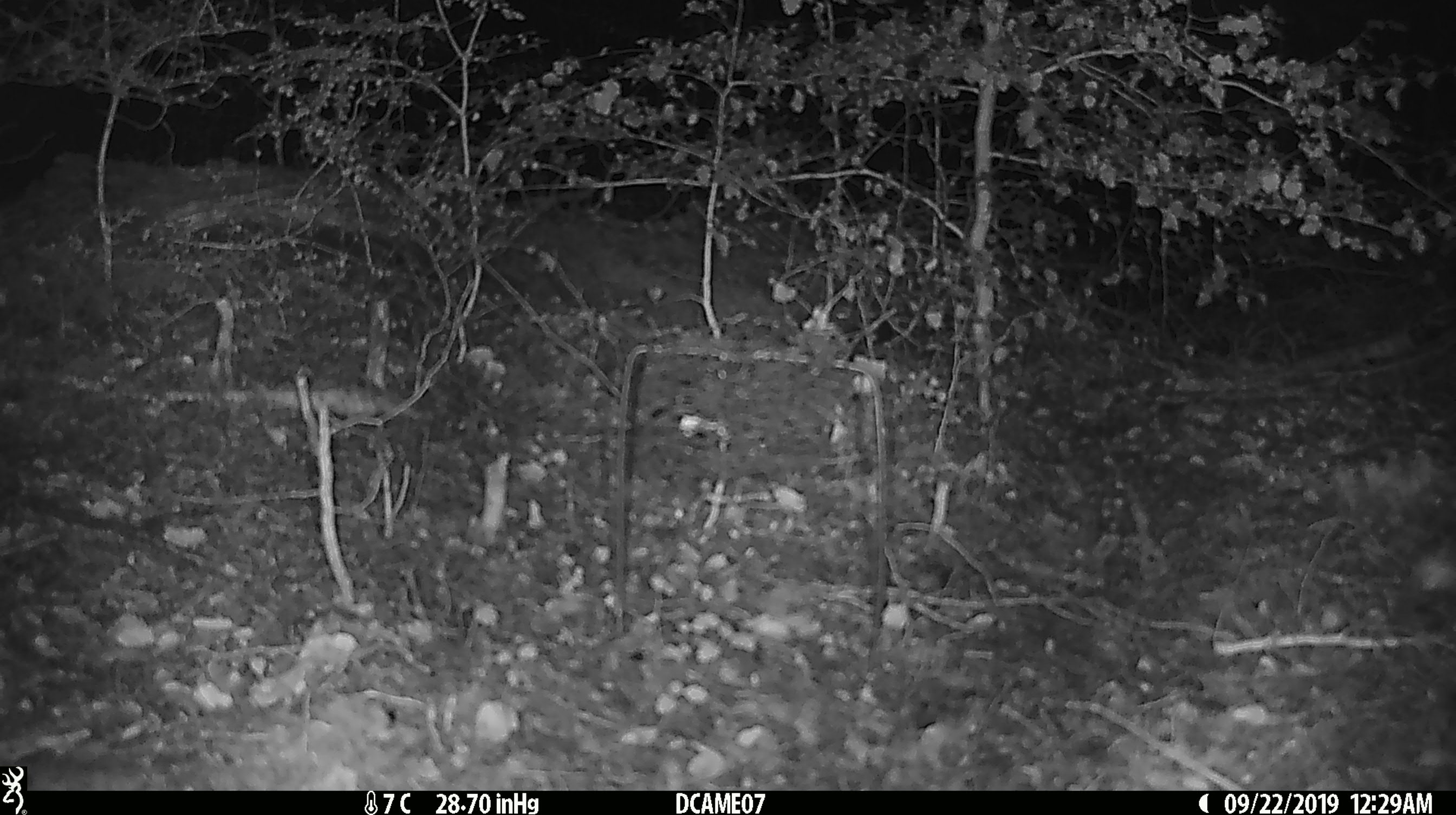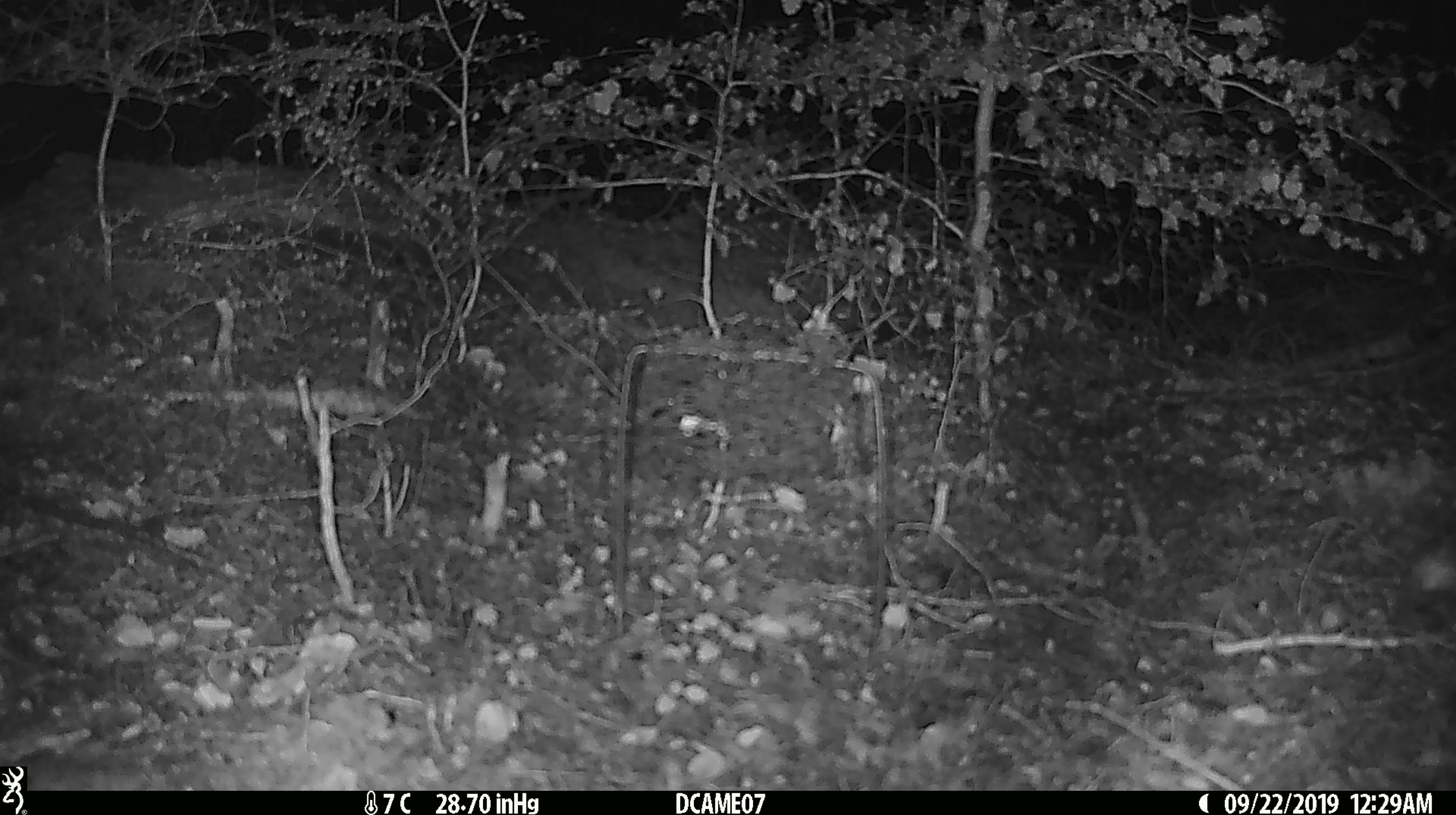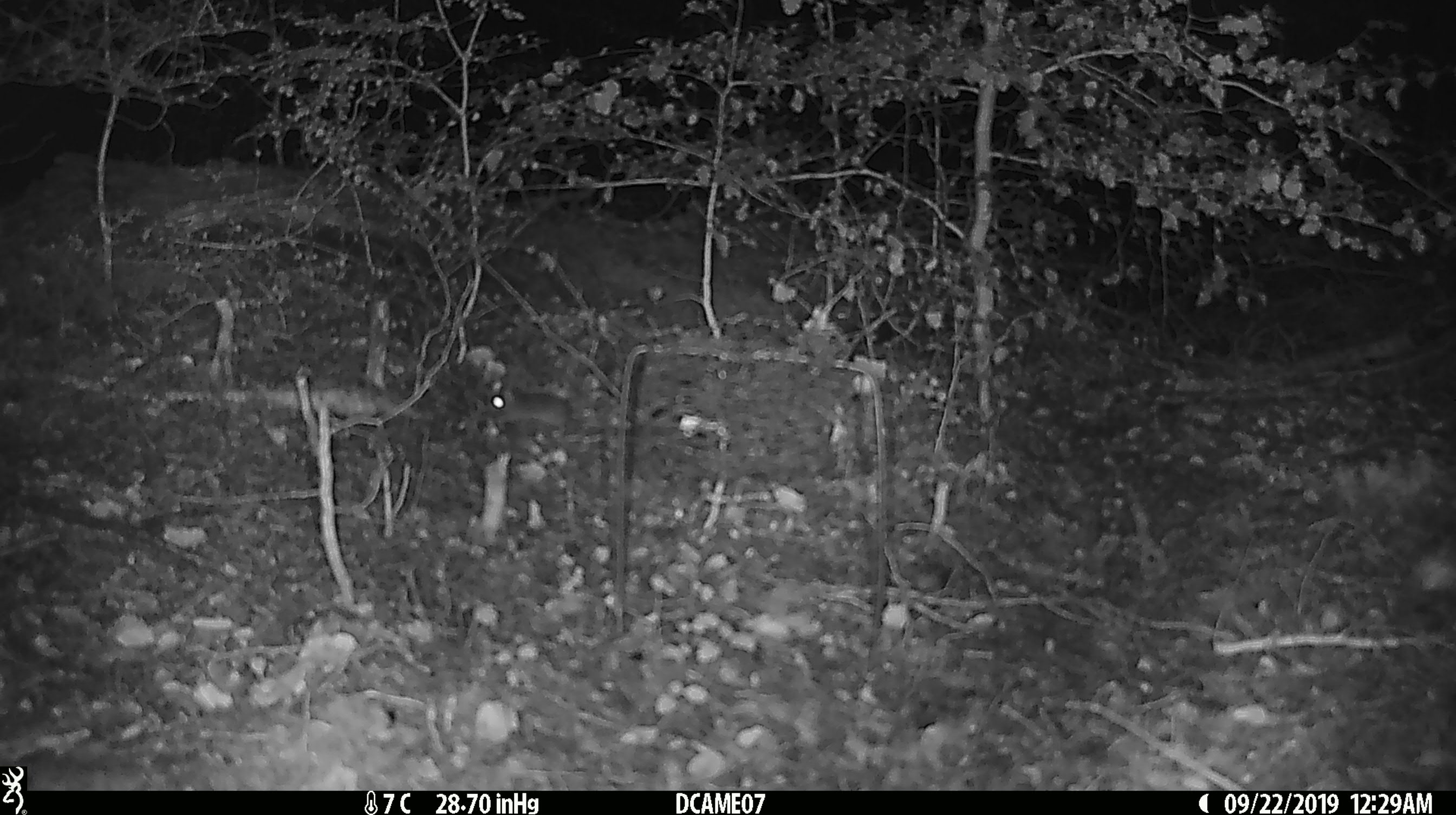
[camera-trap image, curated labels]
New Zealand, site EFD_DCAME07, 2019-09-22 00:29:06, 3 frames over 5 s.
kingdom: Animalia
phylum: Chordata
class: Mammalia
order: Rodentia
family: Muridae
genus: Mus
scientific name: Mus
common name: mouse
Mouse (Mus).